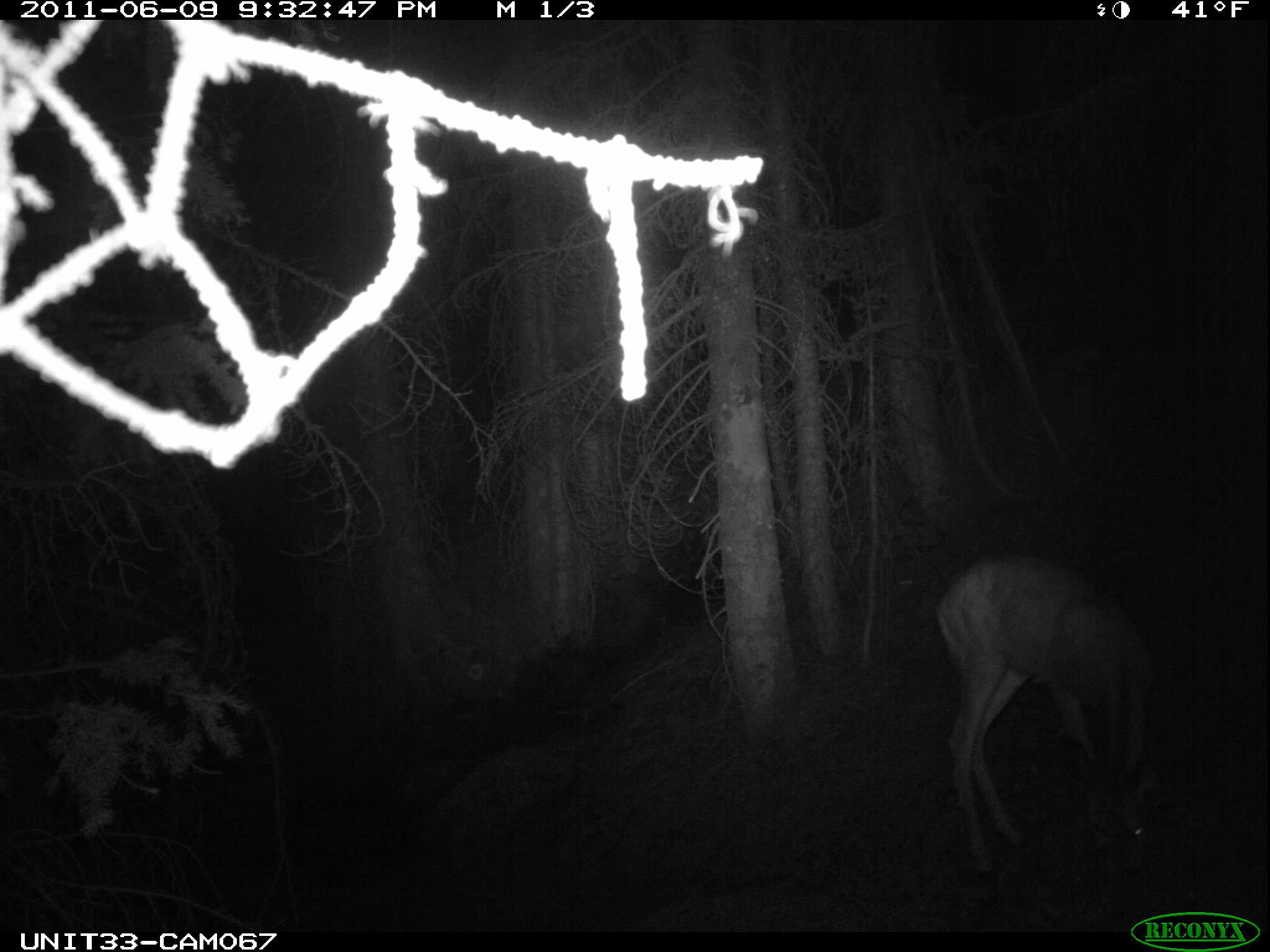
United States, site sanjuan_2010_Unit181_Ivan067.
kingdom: Animalia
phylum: Chordata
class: Mammalia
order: Artiodactyla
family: Cervidae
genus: Odocoileus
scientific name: Odocoileus hemionus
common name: mule deer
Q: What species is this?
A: Odocoileus hemionus (mule deer).